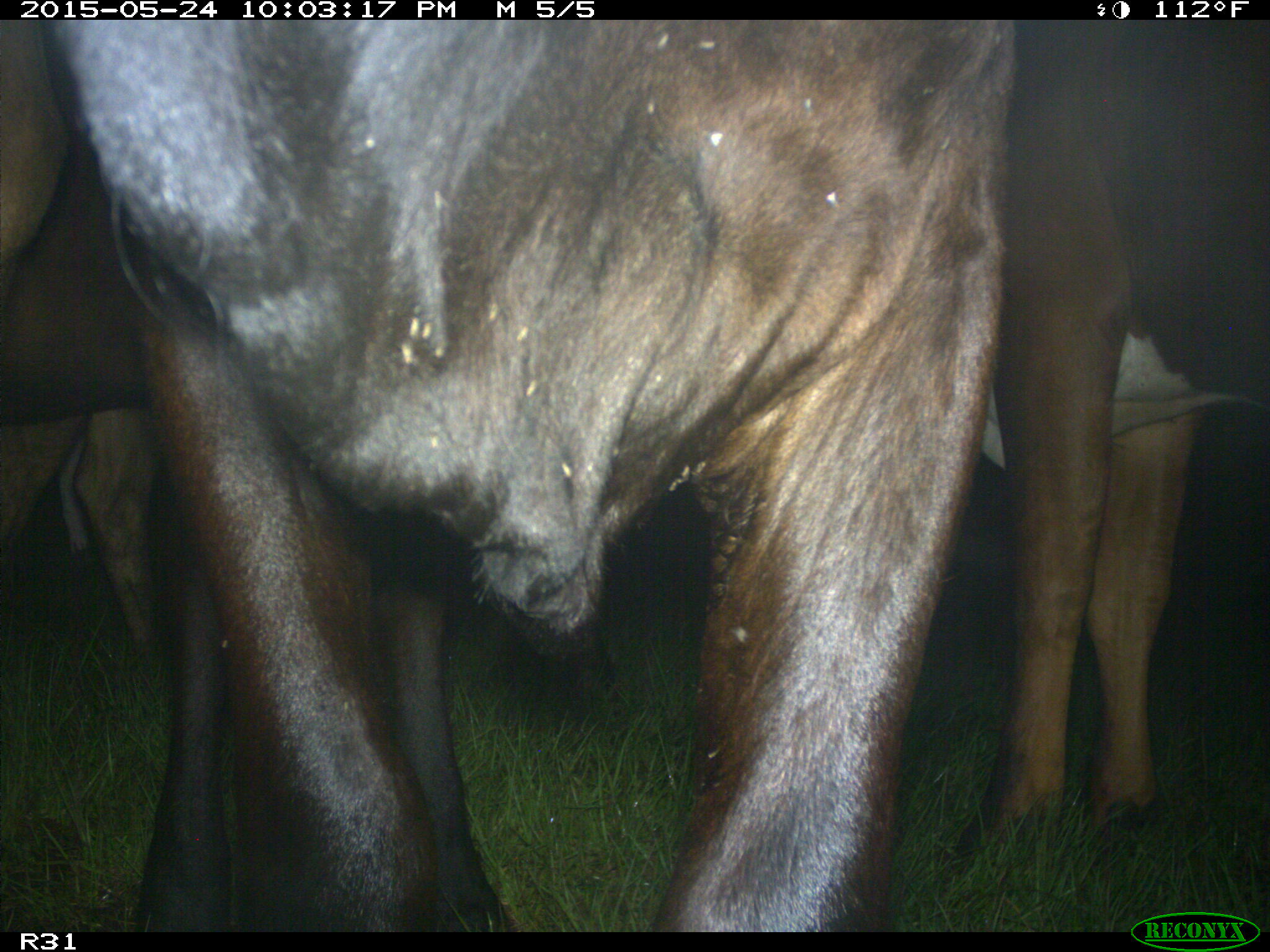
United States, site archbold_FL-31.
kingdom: Animalia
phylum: Chordata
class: Mammalia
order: Artiodactyla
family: Bovidae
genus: Bos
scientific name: Bos taurus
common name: domestic cow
Bos taurus (domestic cow).